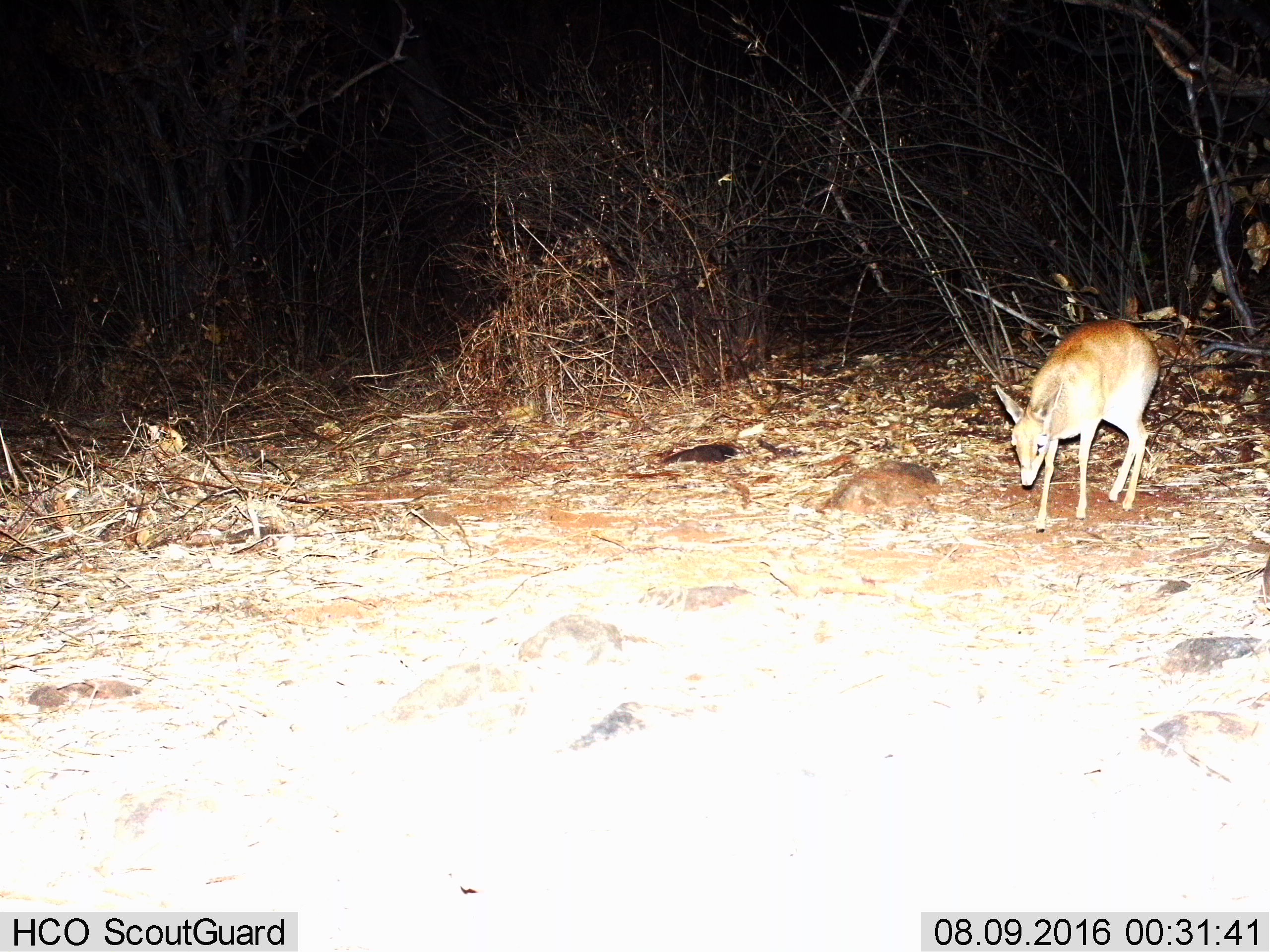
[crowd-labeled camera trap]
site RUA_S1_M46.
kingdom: Animalia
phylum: Chordata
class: Mammalia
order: Artiodactyla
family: Bovidae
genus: Madoqua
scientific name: Madoqua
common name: dik-dik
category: dikdik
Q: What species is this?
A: Dikdik (dik-dik) (Madoqua).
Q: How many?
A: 1.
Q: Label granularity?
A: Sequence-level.